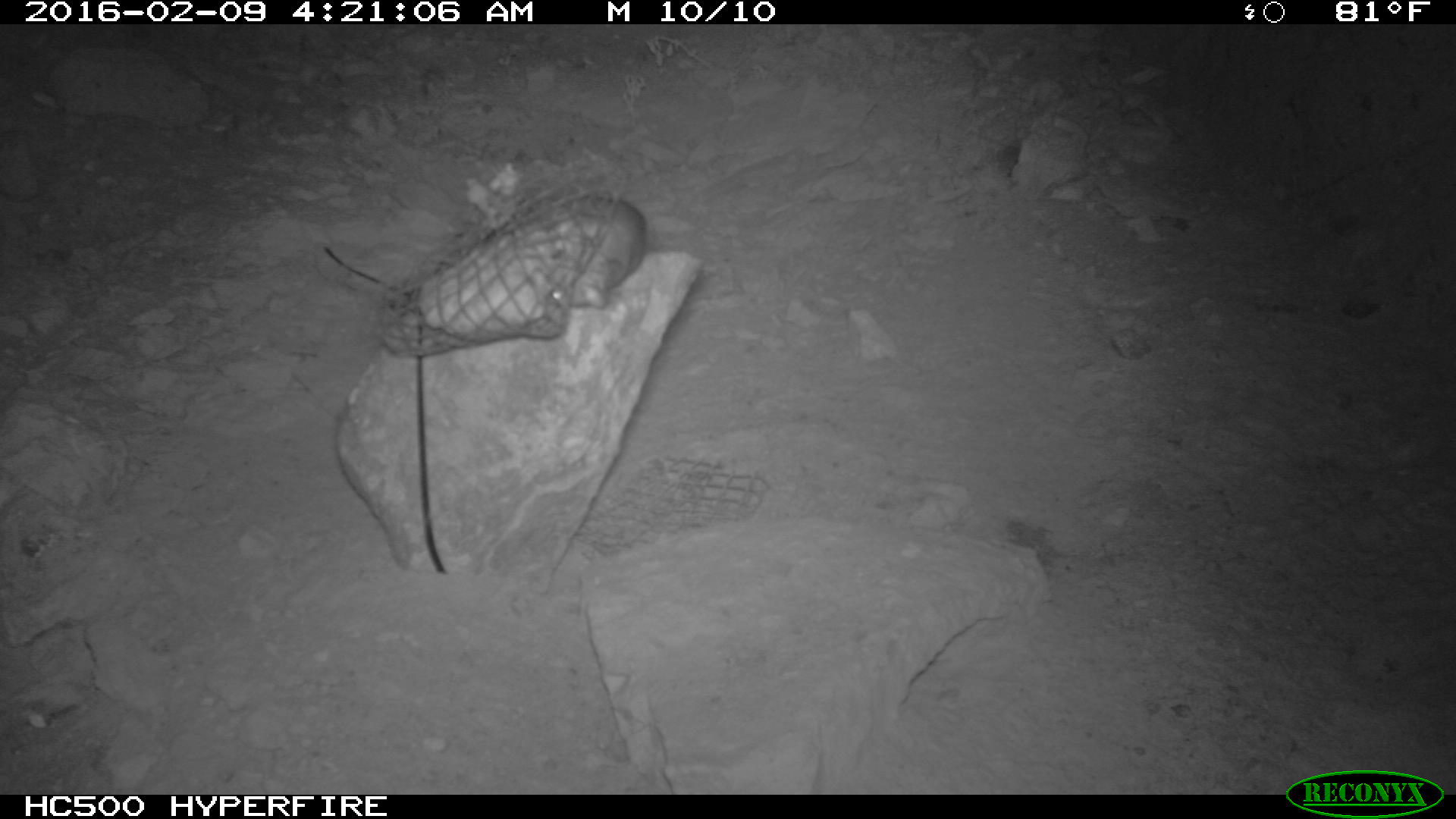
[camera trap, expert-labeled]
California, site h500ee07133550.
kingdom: Animalia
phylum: Chordata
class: Mammalia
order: Rodentia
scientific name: Rodentia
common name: rodent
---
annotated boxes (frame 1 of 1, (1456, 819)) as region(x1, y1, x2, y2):
rodent: region(554, 193, 650, 313)